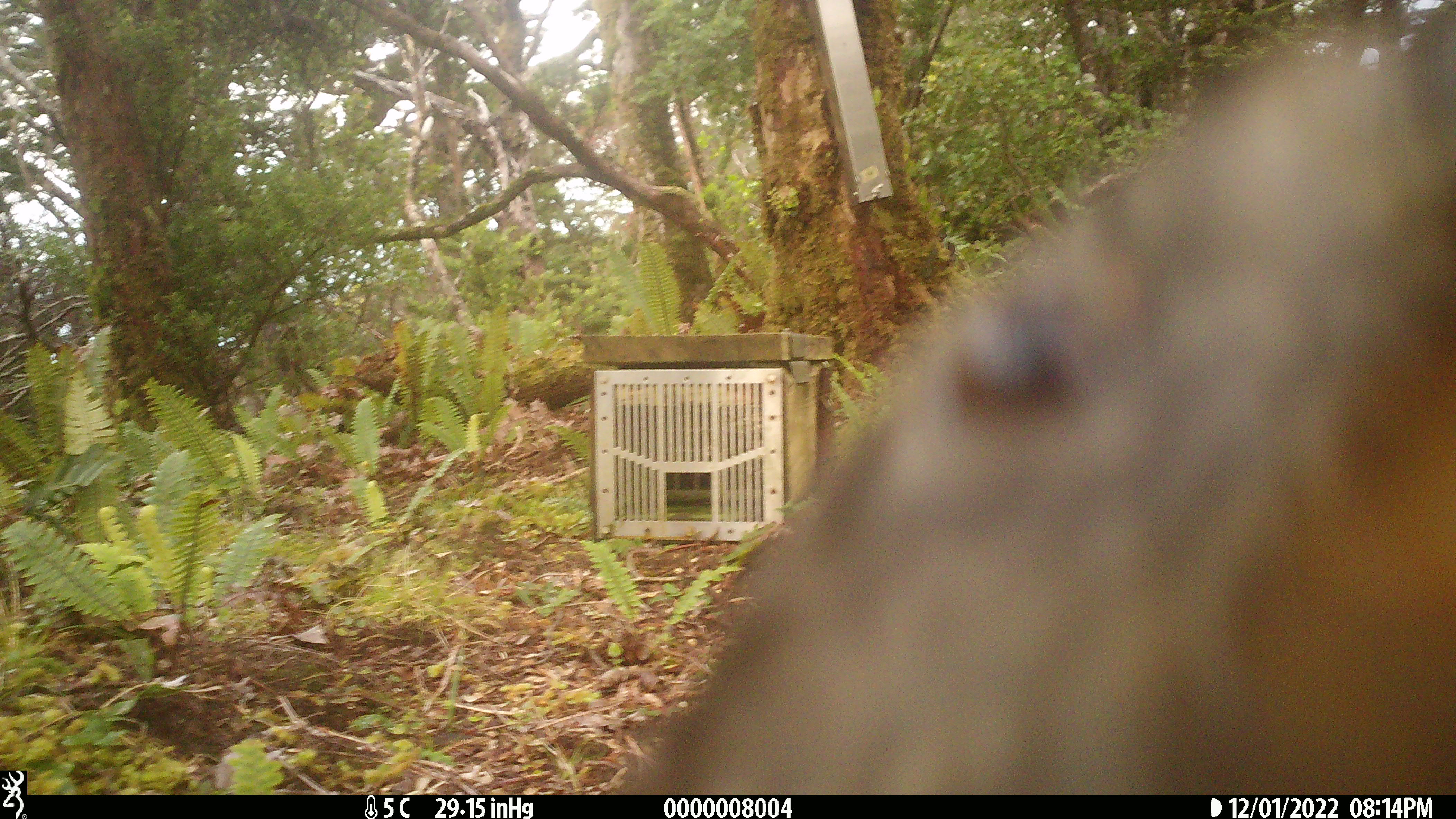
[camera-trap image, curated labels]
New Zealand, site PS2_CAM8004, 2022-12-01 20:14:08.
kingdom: Animalia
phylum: Chordata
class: Aves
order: Psittaciformes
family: Strigopidae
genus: Nestor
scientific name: Nestor notabilis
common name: kea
Kea (Nestor notabilis).